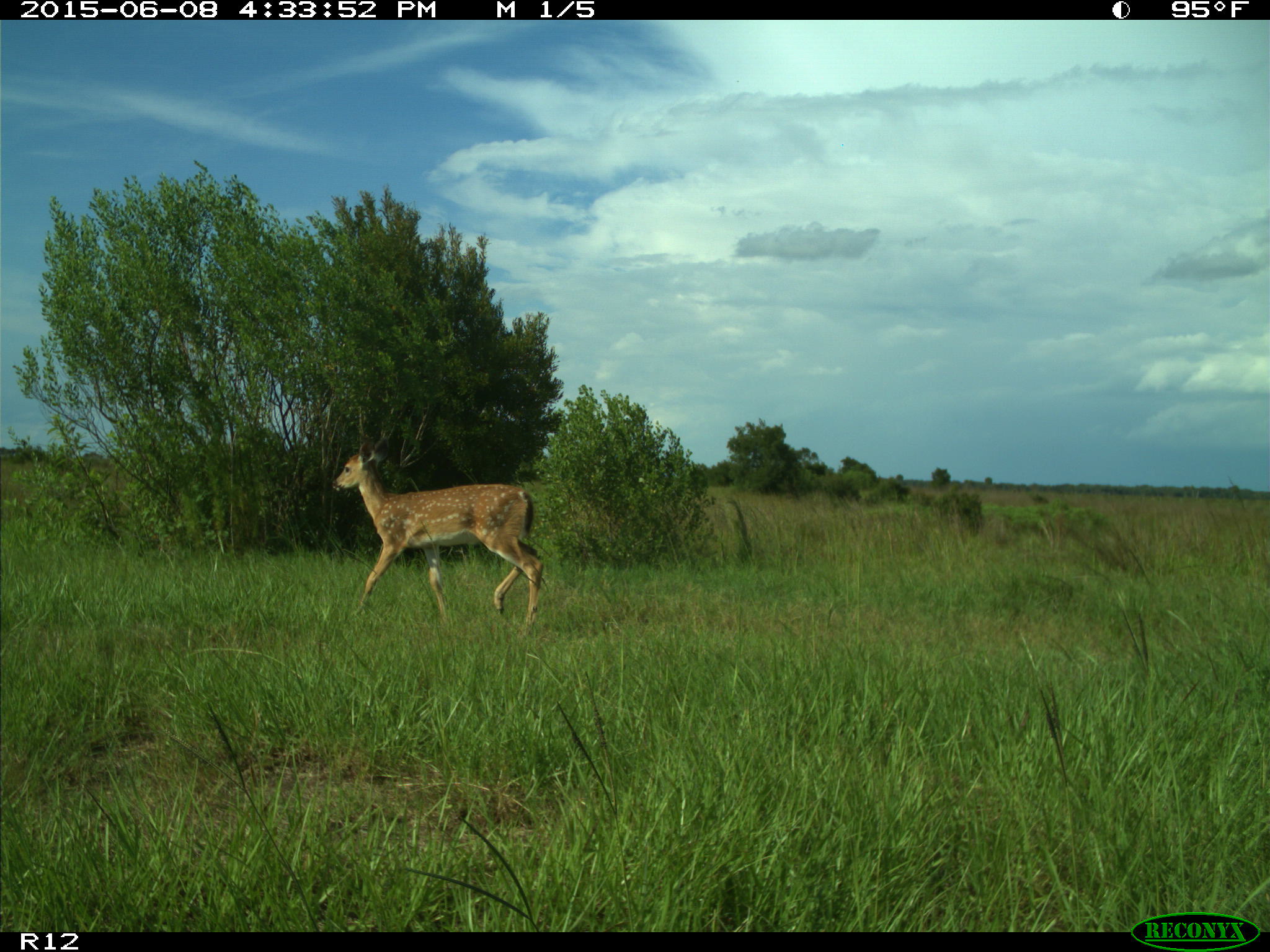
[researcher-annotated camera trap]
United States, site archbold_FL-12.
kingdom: Animalia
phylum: Chordata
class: Mammalia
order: Artiodactyla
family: Cervidae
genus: Odocoileus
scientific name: Odocoileus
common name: deer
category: unidentified deer